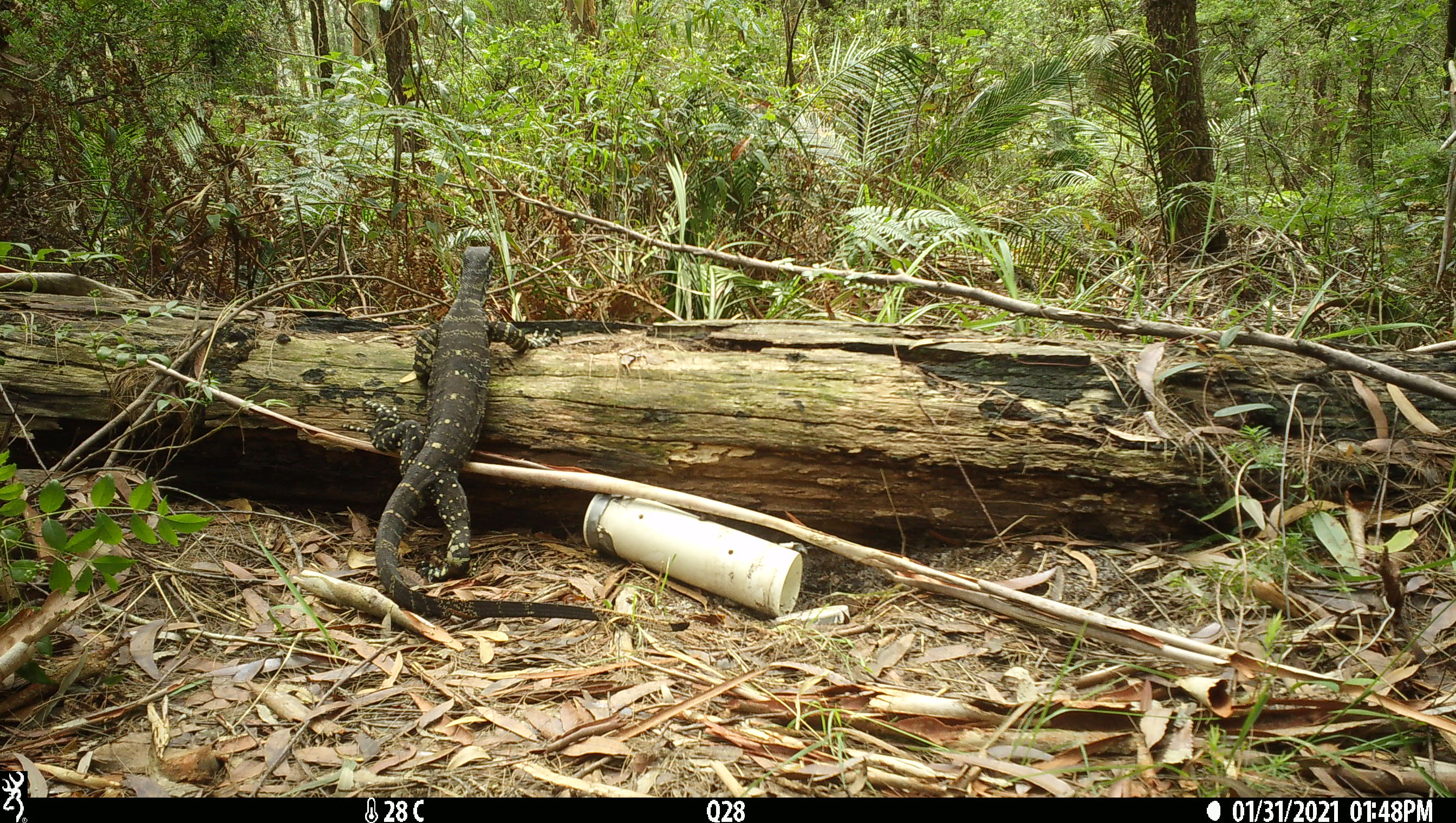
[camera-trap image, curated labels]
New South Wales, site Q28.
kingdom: Animalia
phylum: Chordata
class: Reptilia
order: Squamata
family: Varanidae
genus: Varanus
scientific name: Varanus varius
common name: lace monitor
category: goanna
Goanna (lace monitor) (Varanus varius).